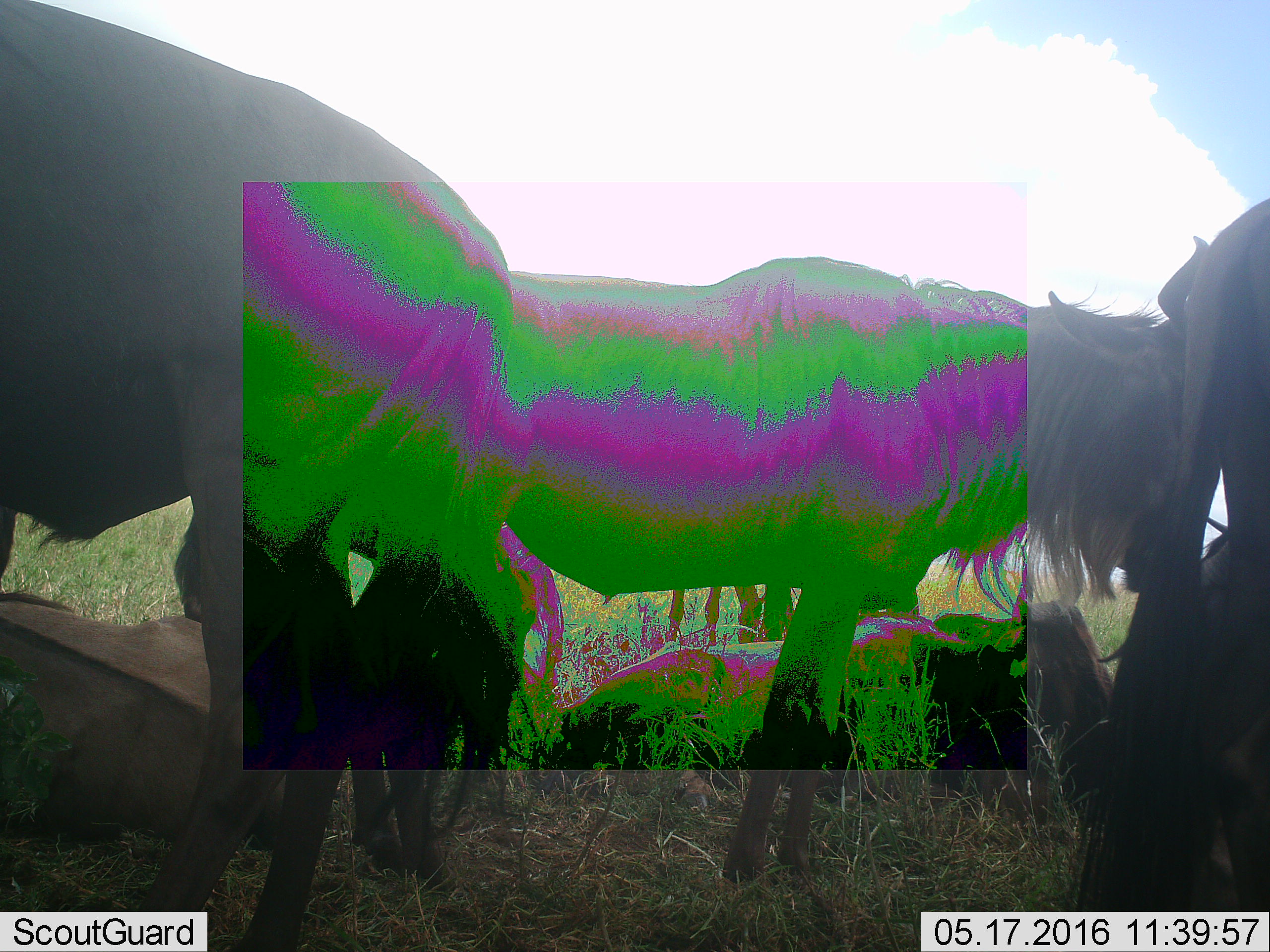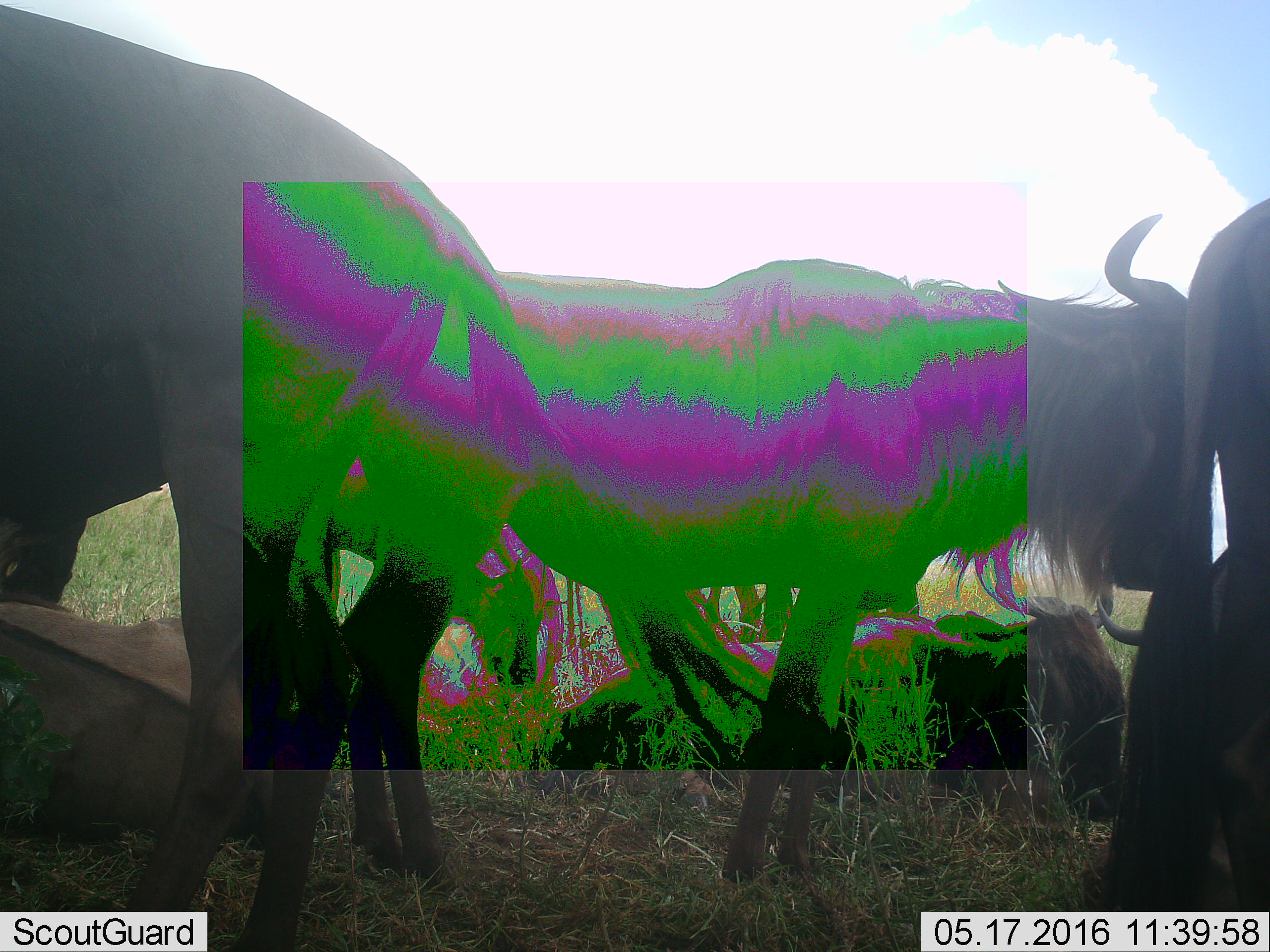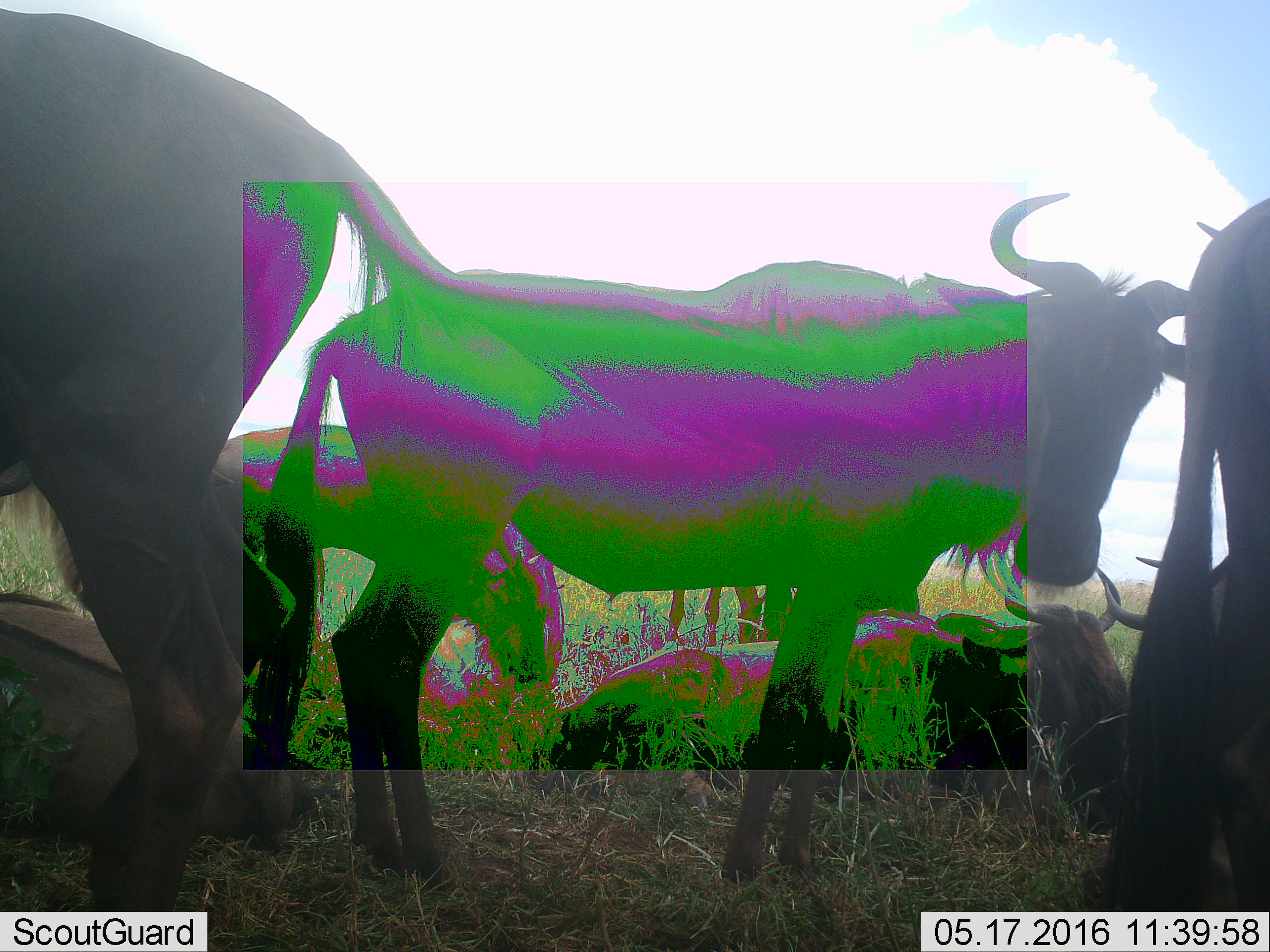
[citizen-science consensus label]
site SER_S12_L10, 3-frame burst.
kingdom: Animalia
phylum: Chordata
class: Mammalia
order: Artiodactyla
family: Bovidae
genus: Connochaetes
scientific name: Connochaetes taurinus taurinus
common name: blue wildebeest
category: wildebeestblue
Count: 9.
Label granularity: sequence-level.